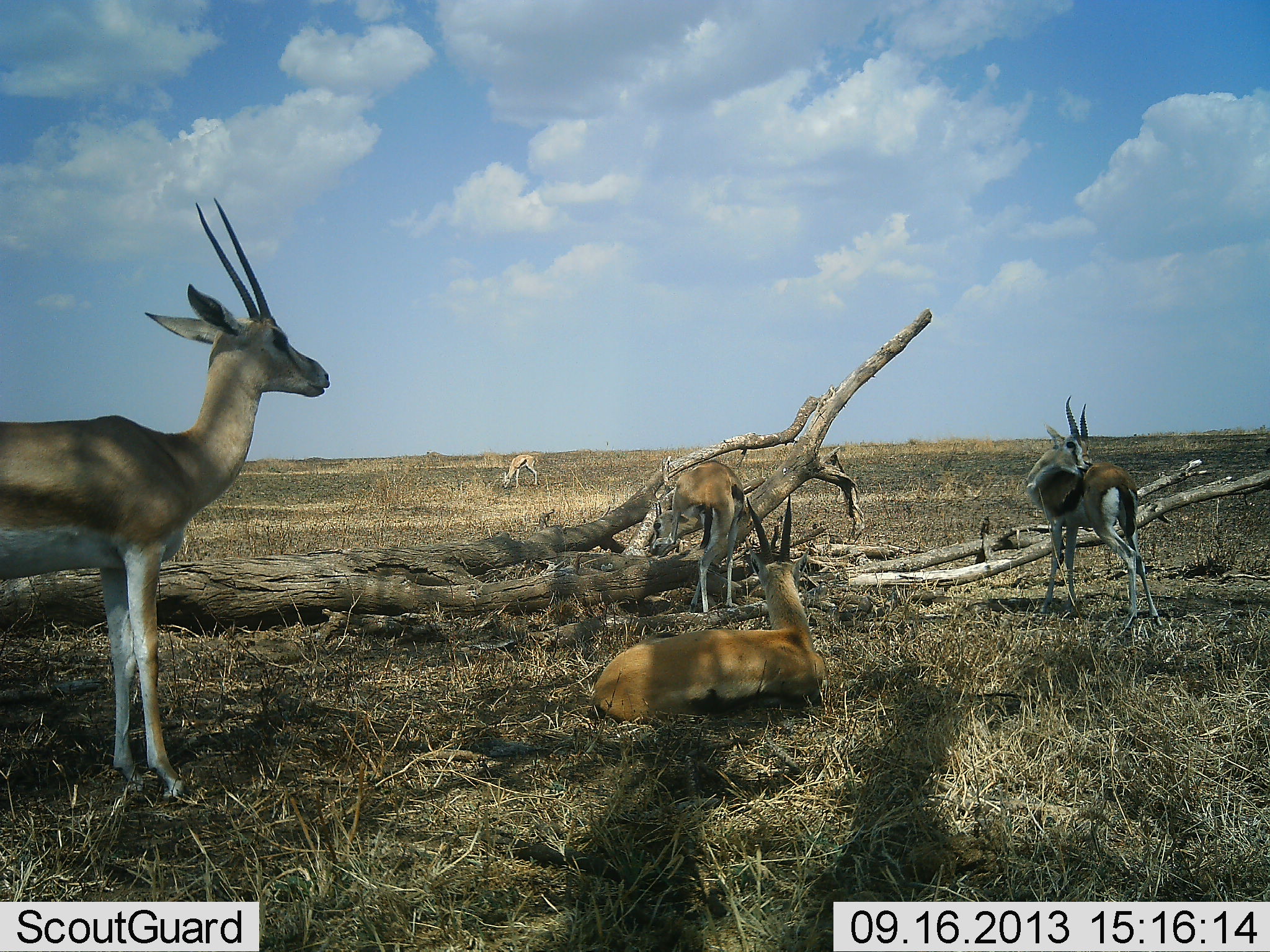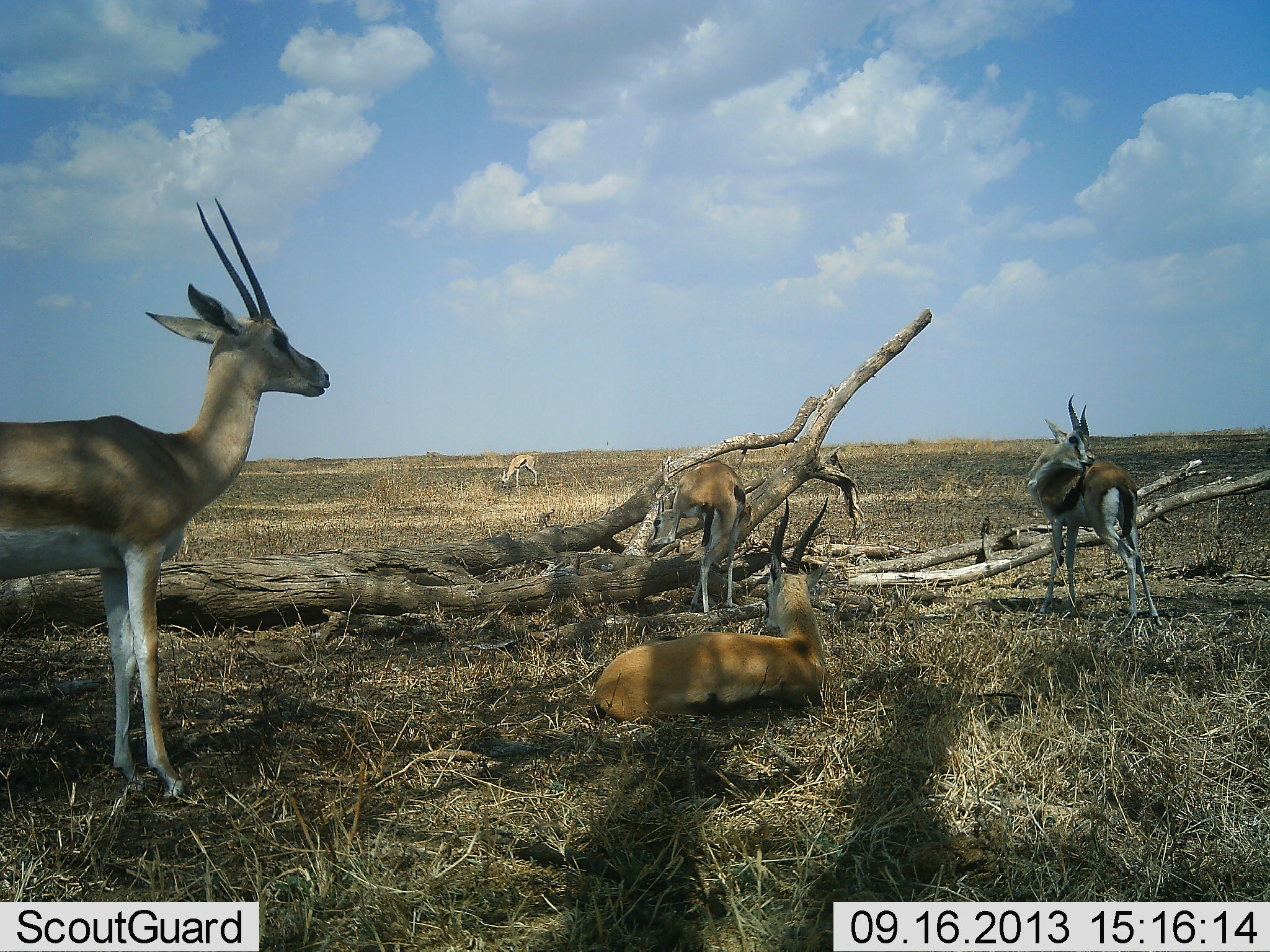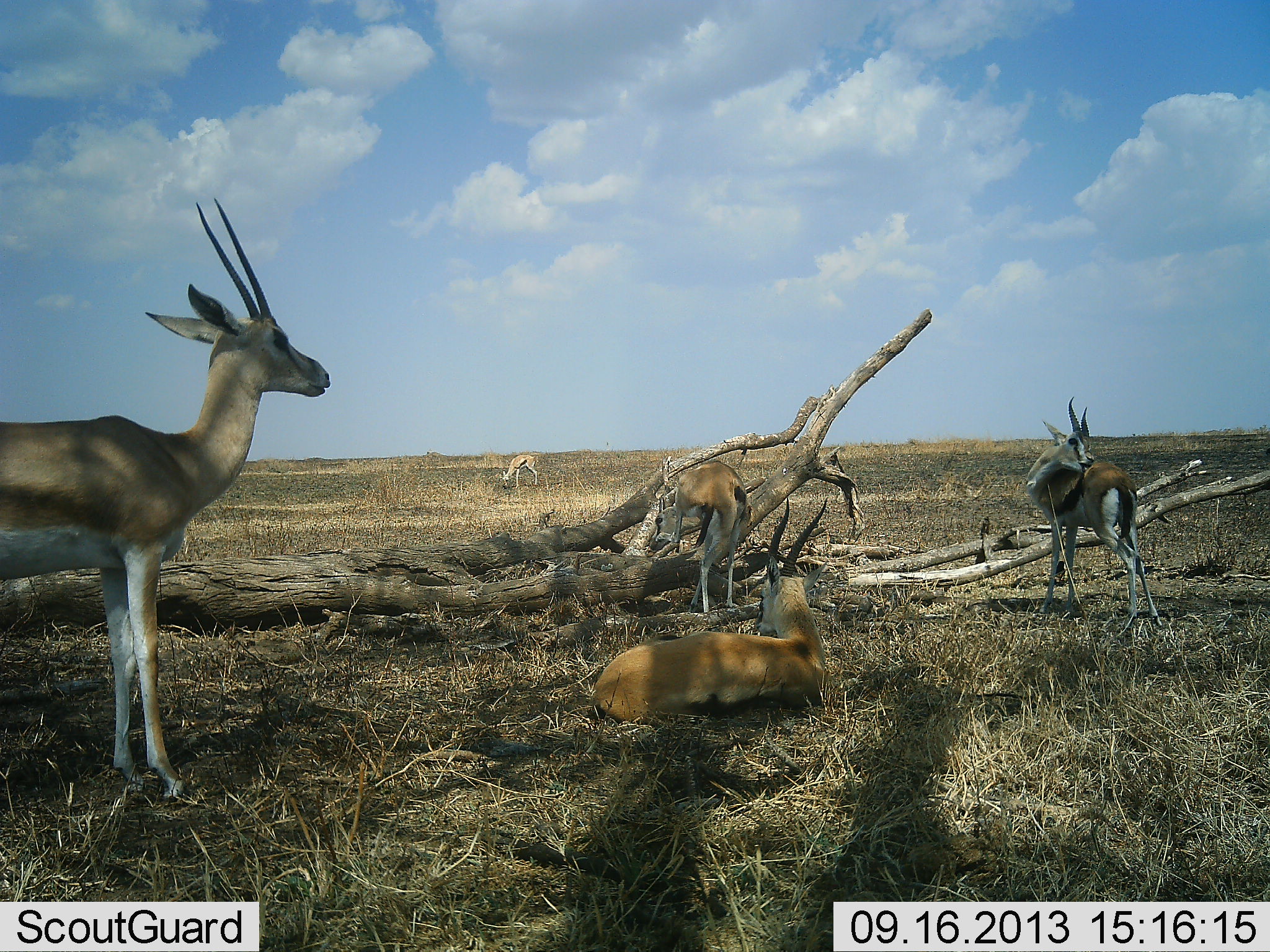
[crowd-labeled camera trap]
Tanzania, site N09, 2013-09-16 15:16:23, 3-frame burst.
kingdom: Animalia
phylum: Chordata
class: Mammalia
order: Artiodactyla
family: Bovidae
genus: Eudorcas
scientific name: Eudorcas thomsonii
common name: thomson's gazelle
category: gazellethomsons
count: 4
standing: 88%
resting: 75%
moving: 12%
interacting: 0%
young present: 0%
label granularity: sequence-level